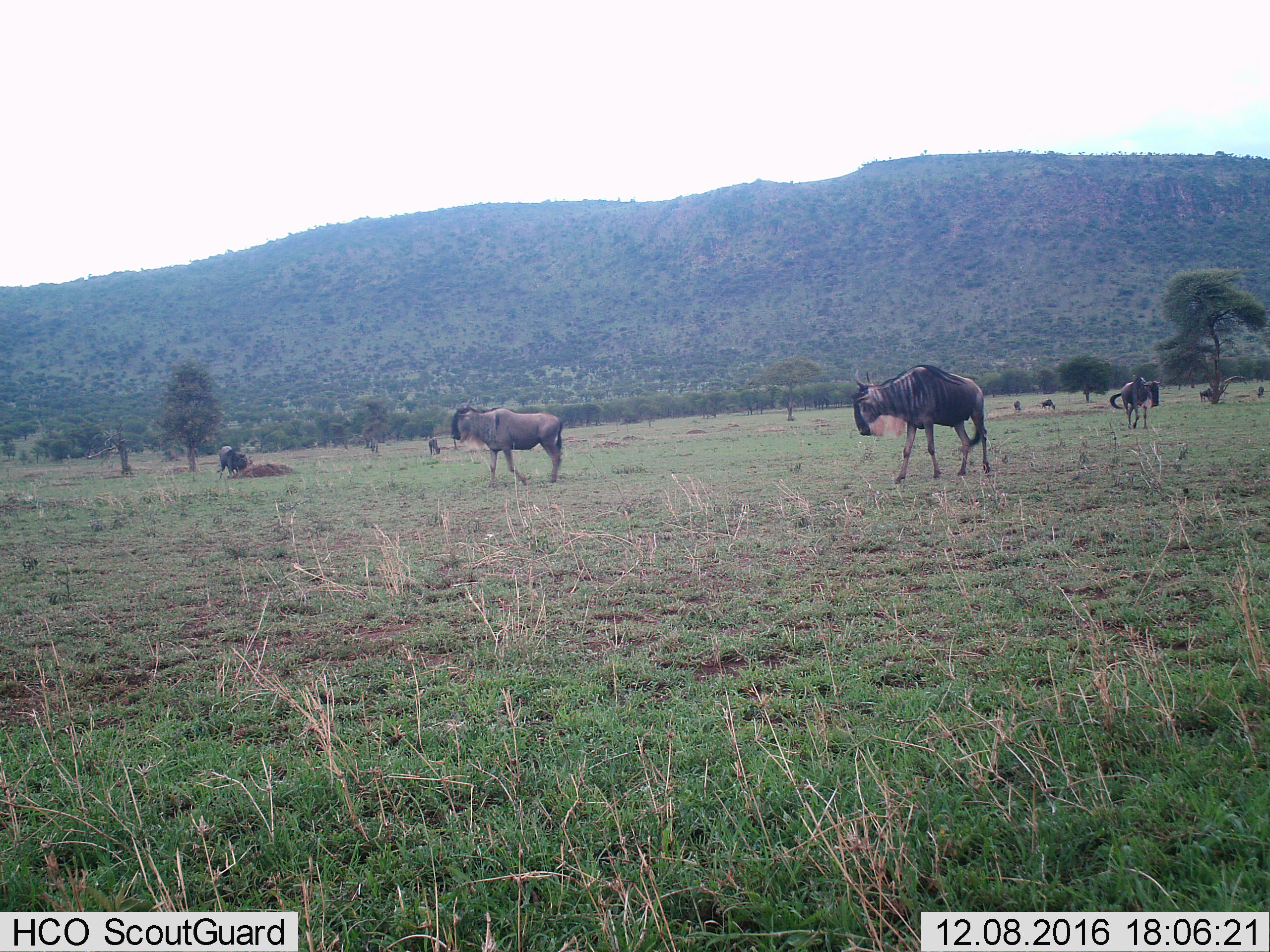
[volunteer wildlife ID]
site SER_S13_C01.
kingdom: Animalia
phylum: Chordata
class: Mammalia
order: Artiodactyla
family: Bovidae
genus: Connochaetes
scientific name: Connochaetes taurinus taurinus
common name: blue wildebeest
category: wildebeestblue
Wildebeestblue (blue wildebeest) (Connochaetes taurinus taurinus), count 9. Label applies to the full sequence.